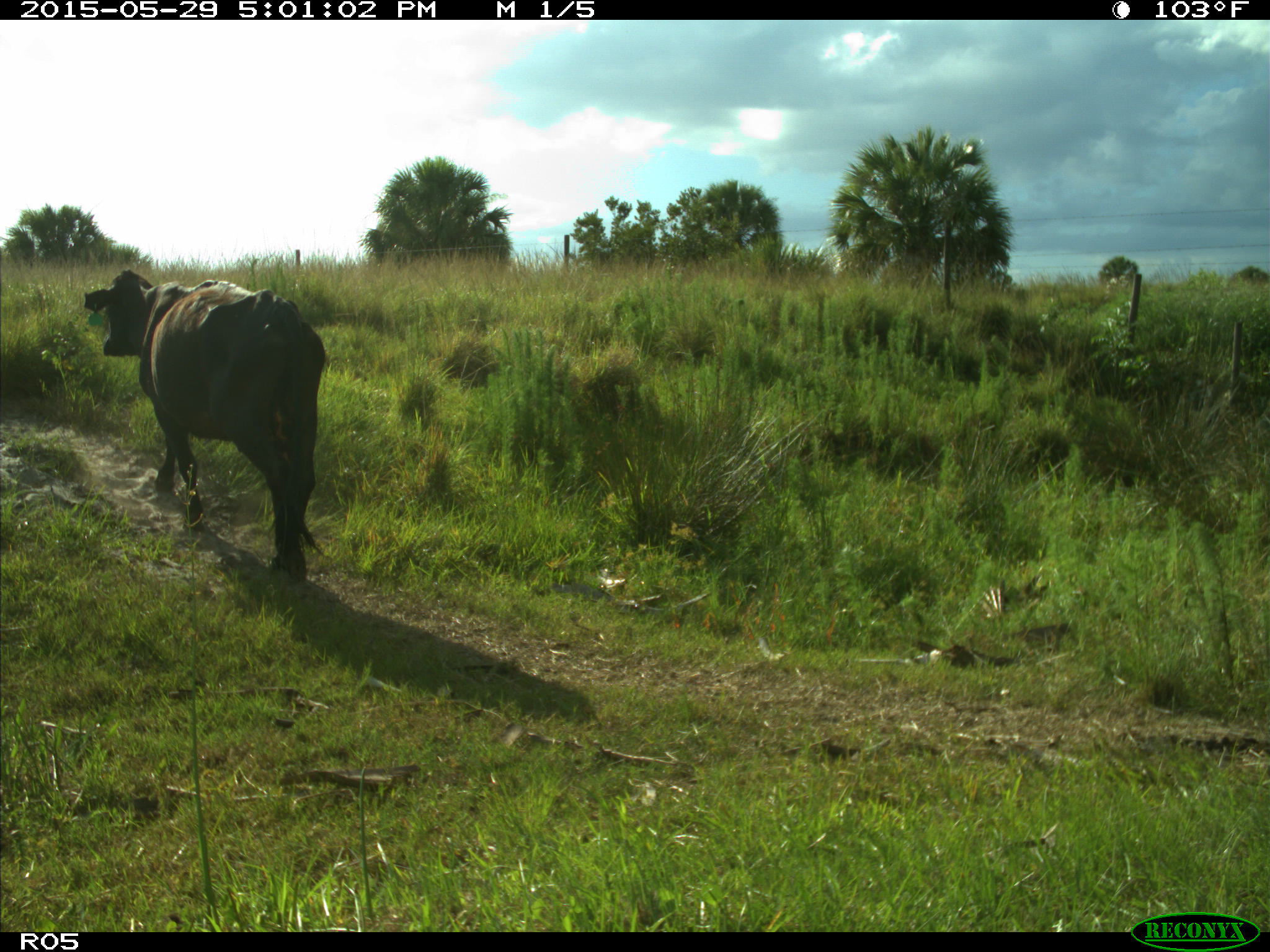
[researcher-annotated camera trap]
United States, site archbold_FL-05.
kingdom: Animalia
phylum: Chordata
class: Mammalia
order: Artiodactyla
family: Bovidae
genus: Bos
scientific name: Bos taurus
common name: domestic cow